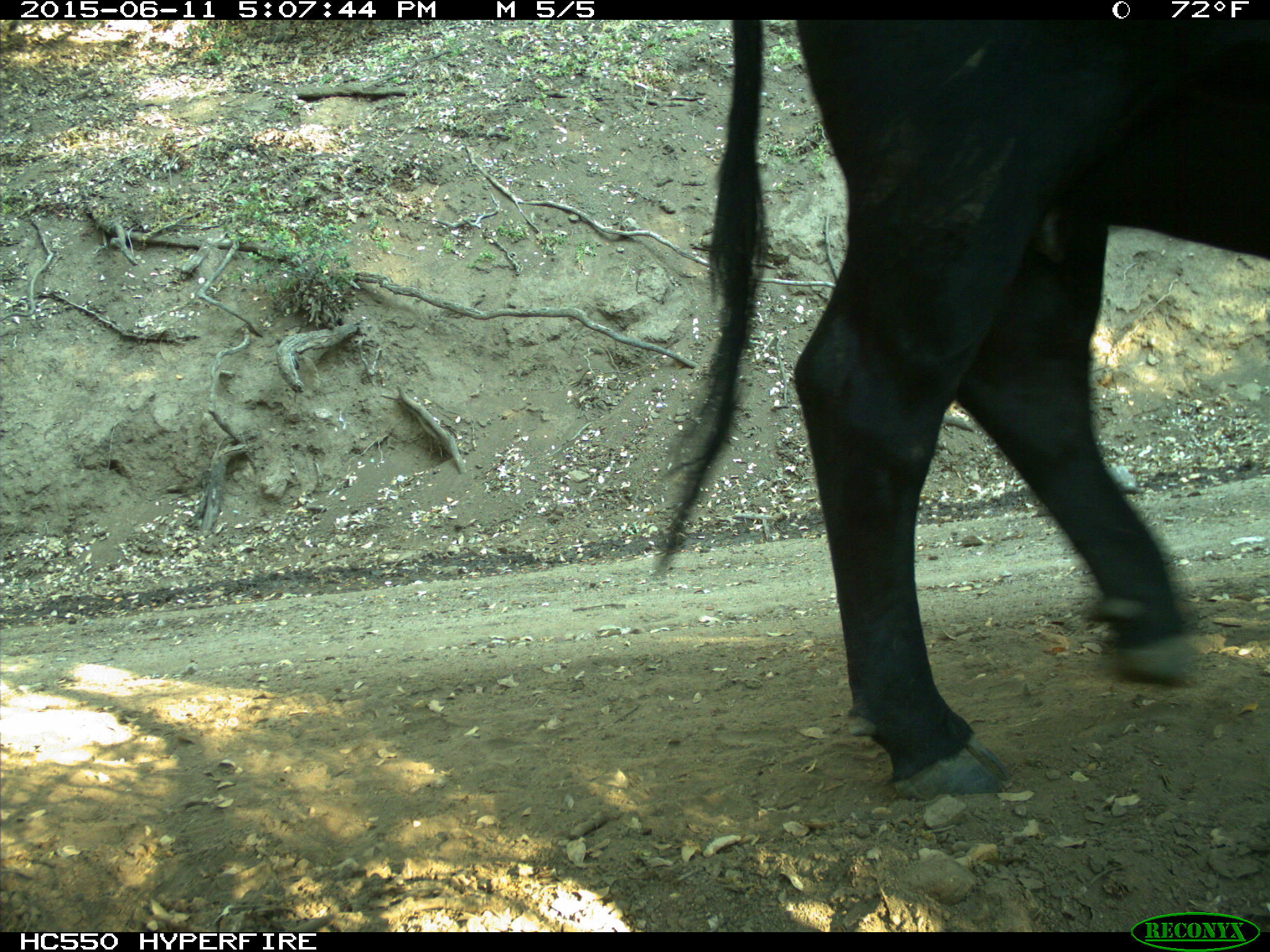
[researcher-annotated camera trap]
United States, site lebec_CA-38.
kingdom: Animalia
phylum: Chordata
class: Mammalia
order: Artiodactyla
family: Bovidae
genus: Bos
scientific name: Bos taurus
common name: domestic cow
Bos taurus (domestic cow).